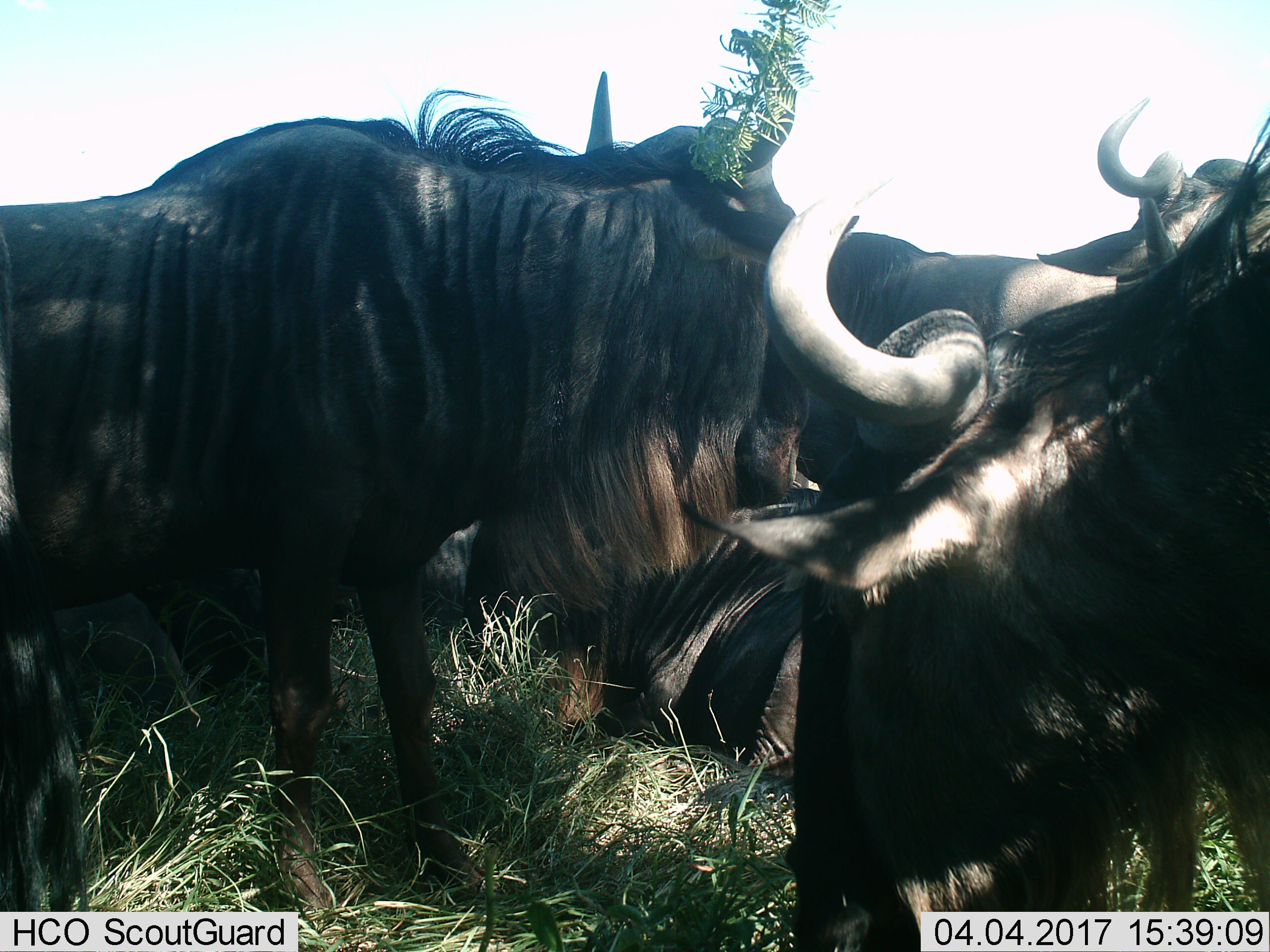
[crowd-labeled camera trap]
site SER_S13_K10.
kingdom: Animalia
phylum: Chordata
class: Mammalia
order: Artiodactyla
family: Bovidae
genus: Connochaetes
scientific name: Connochaetes taurinus taurinus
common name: blue wildebeest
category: wildebeestblue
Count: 7.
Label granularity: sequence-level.